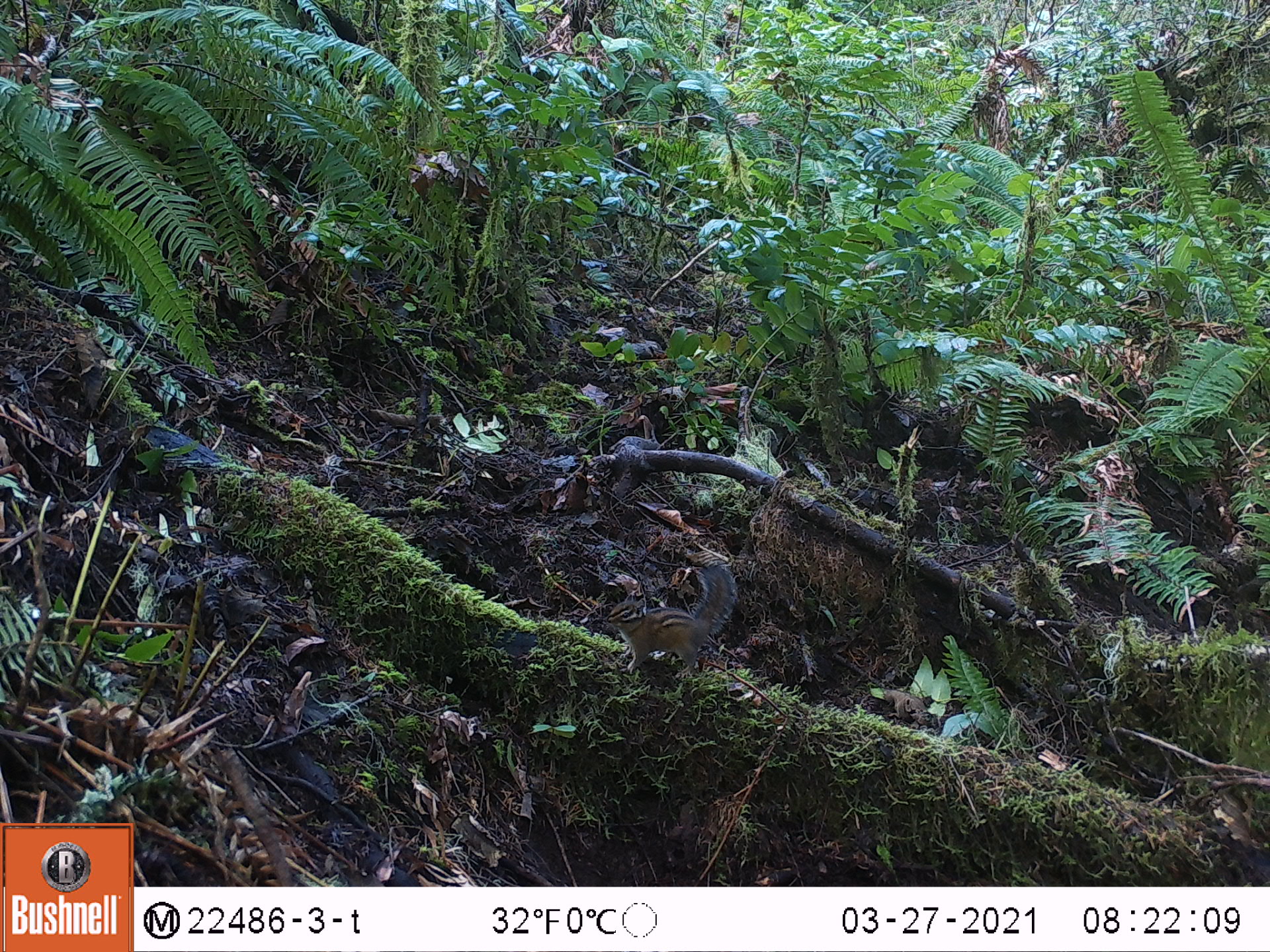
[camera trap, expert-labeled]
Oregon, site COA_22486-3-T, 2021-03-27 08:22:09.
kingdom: Animalia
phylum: Chordata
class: Mammalia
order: Rodentia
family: Sciuridae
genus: Neotamias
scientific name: Neotamias townsendii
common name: townsend's chipmunk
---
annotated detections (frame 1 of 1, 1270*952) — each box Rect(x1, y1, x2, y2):
townsend's chipmunk: Rect(600, 555, 746, 684)